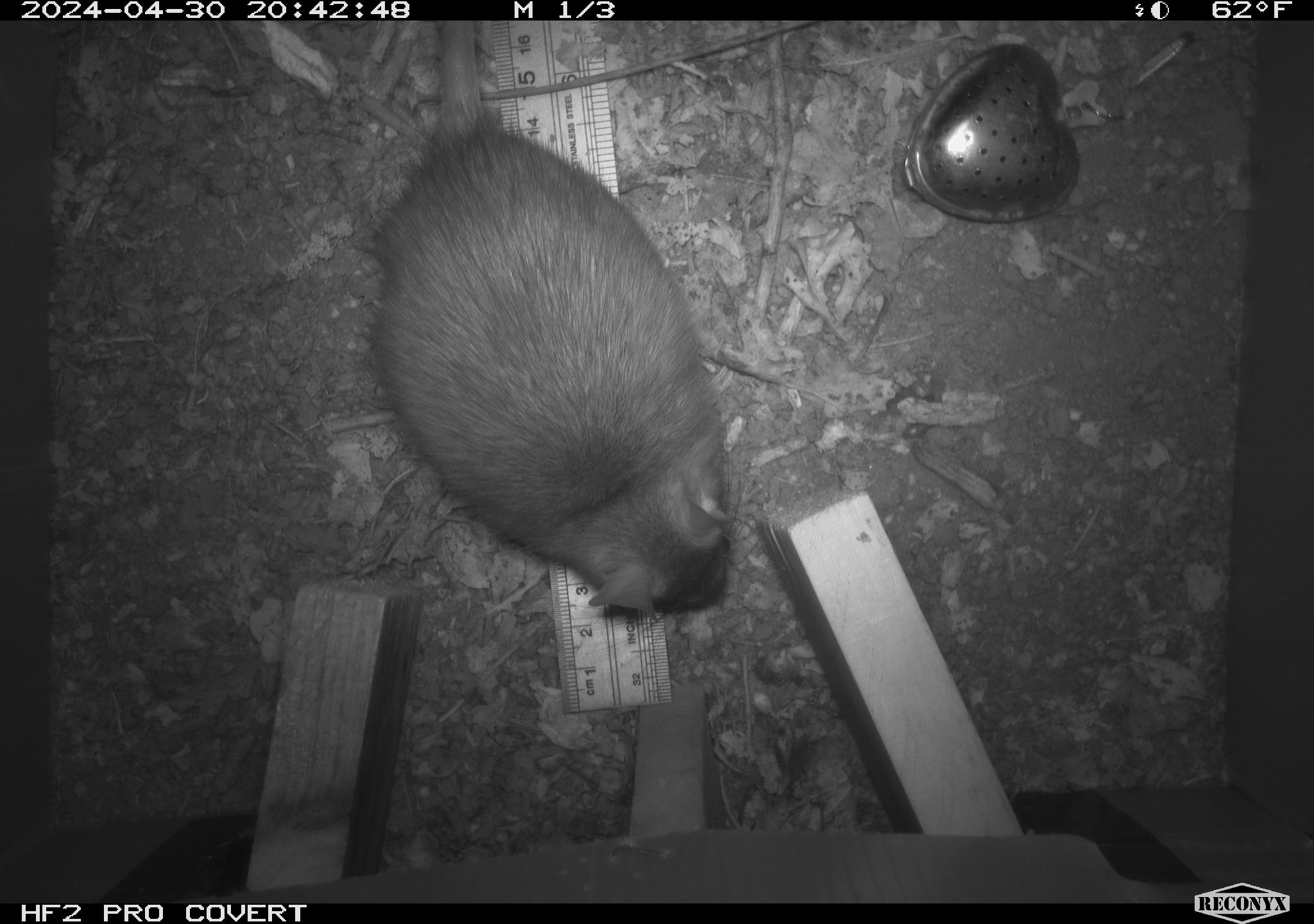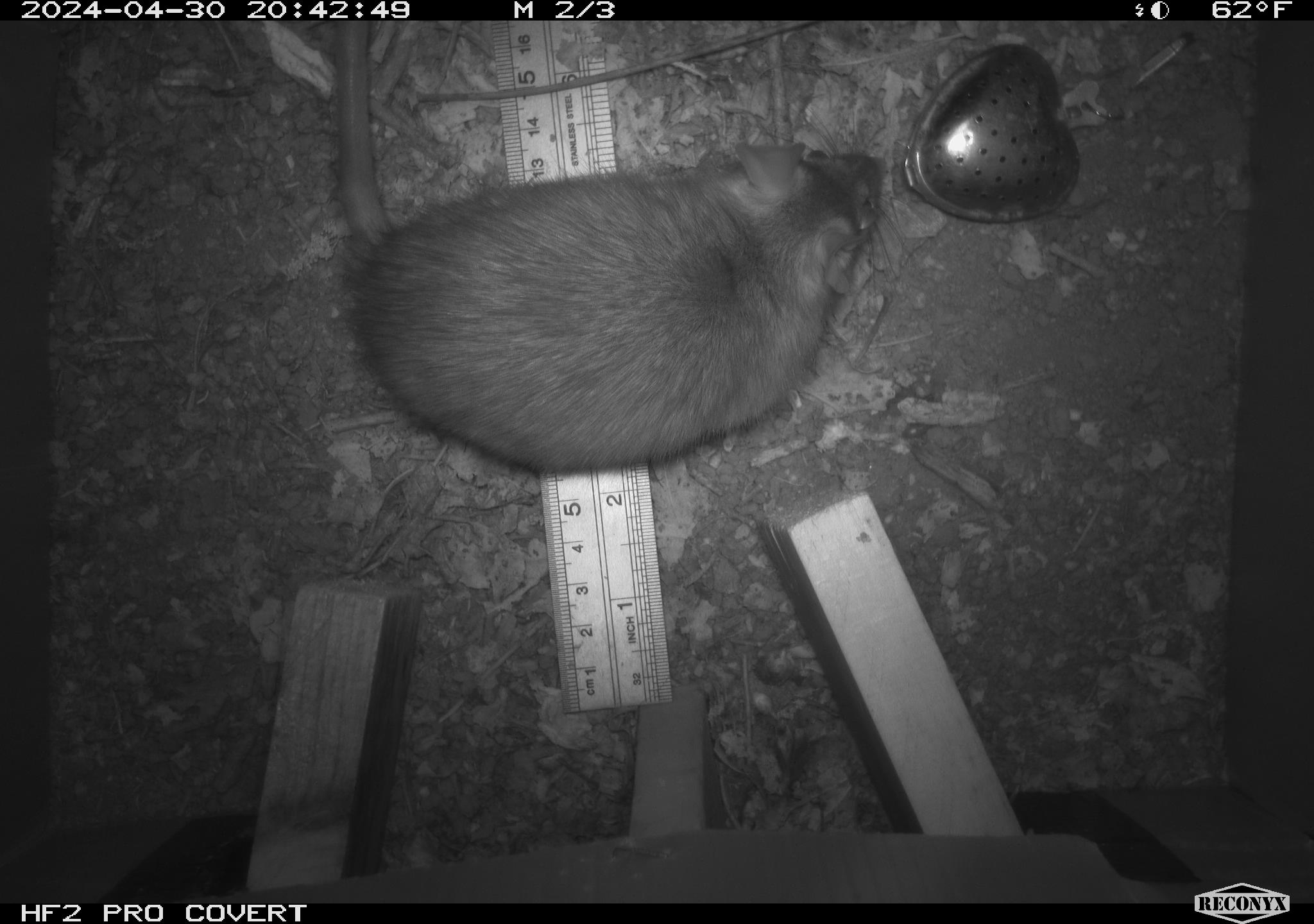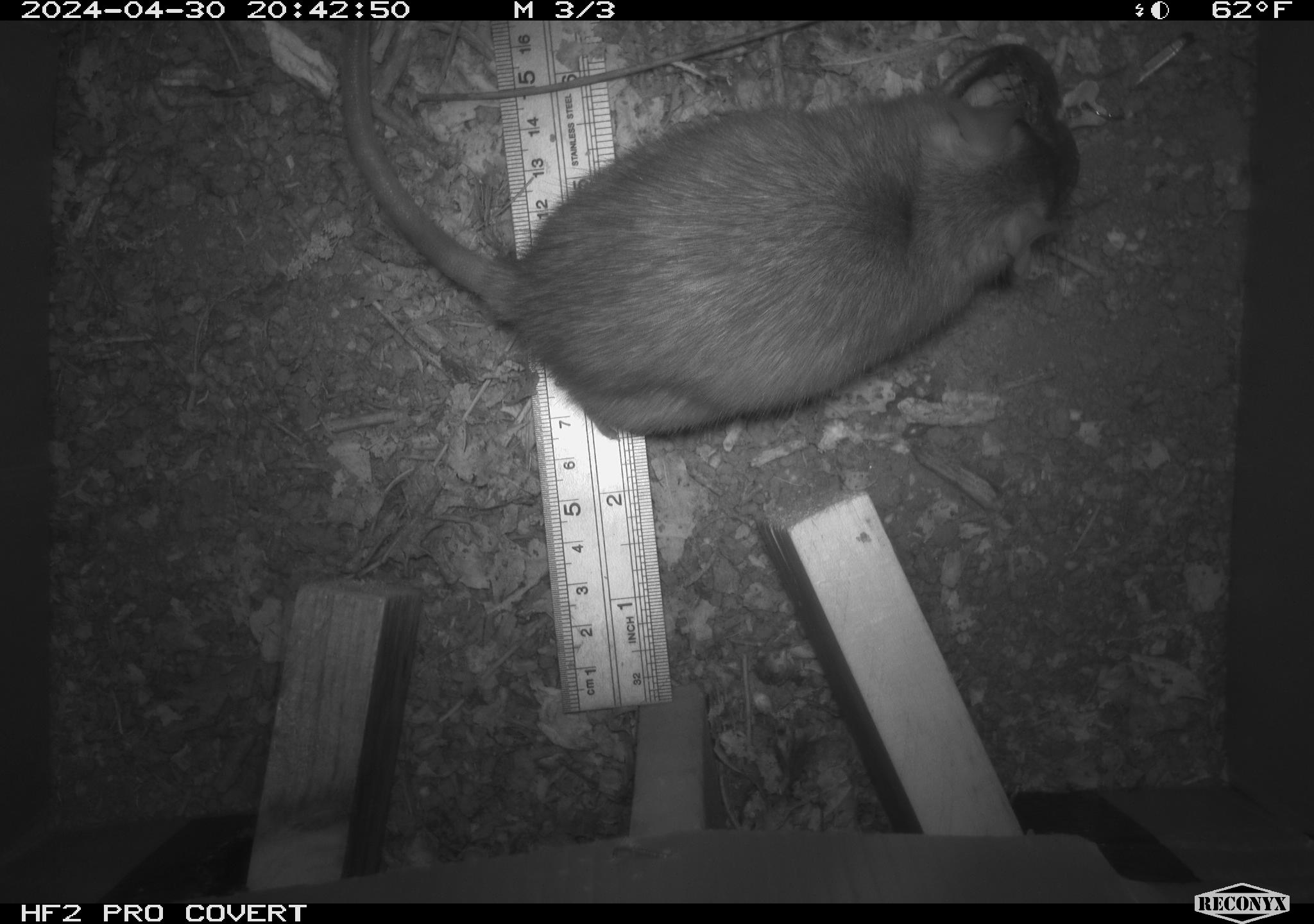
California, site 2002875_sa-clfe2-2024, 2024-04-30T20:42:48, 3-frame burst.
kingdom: Animalia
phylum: Chordata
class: Mammalia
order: Rodentia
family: Muridae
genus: Rattus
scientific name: Rattus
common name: rat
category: rattus species